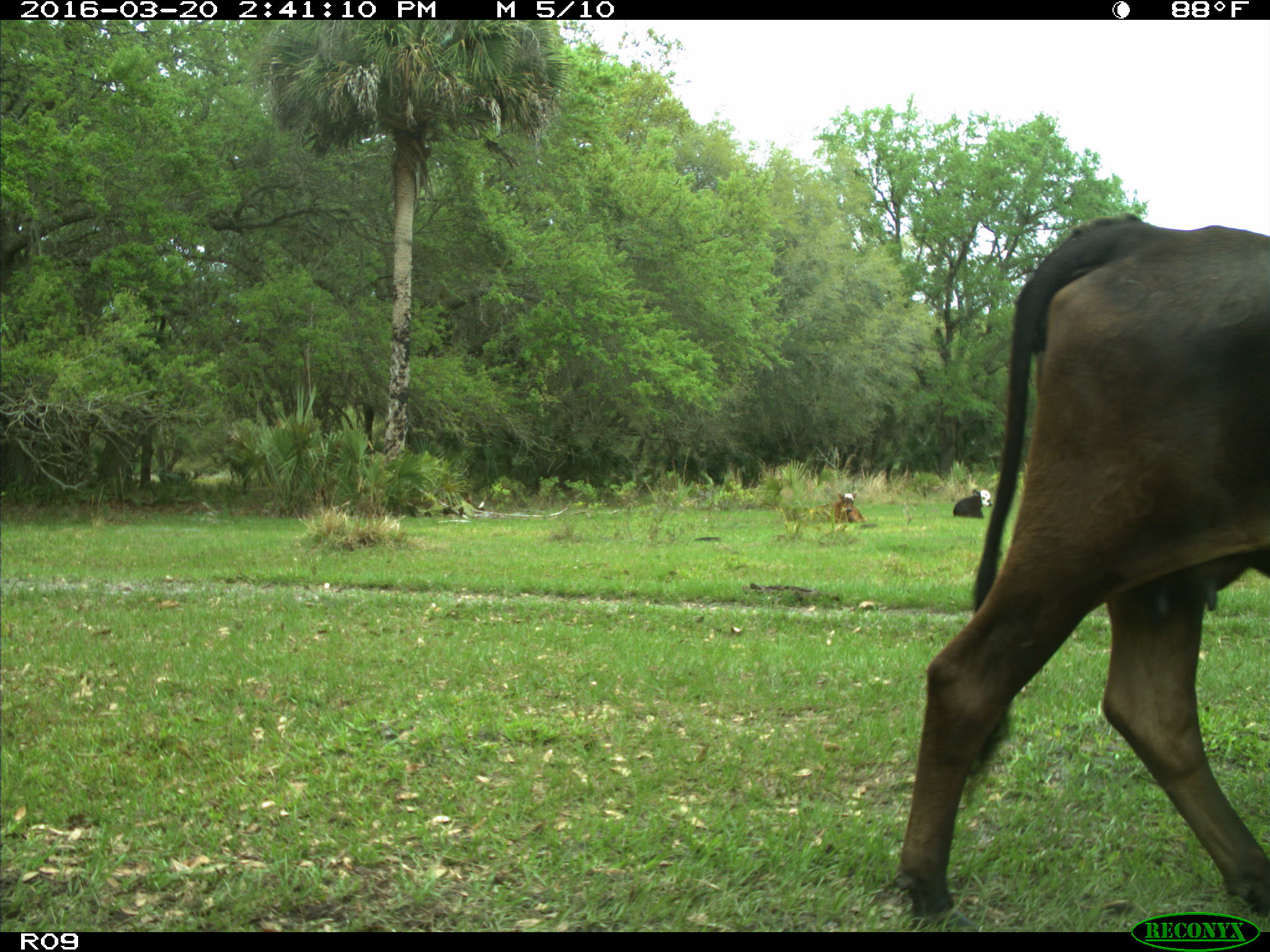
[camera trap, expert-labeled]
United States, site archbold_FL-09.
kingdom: Animalia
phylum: Chordata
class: Mammalia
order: Artiodactyla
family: Bovidae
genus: Bos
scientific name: Bos taurus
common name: domestic cow